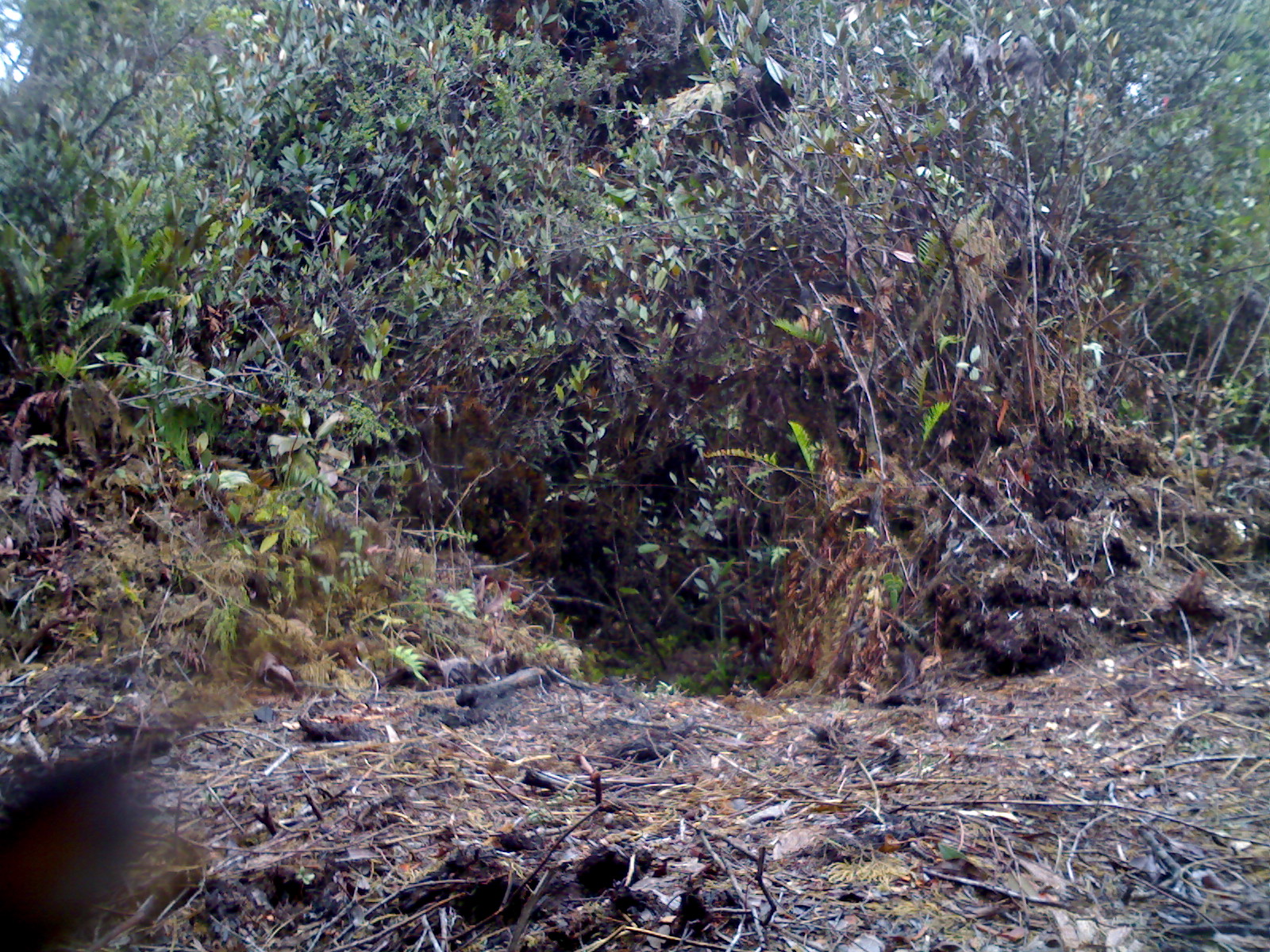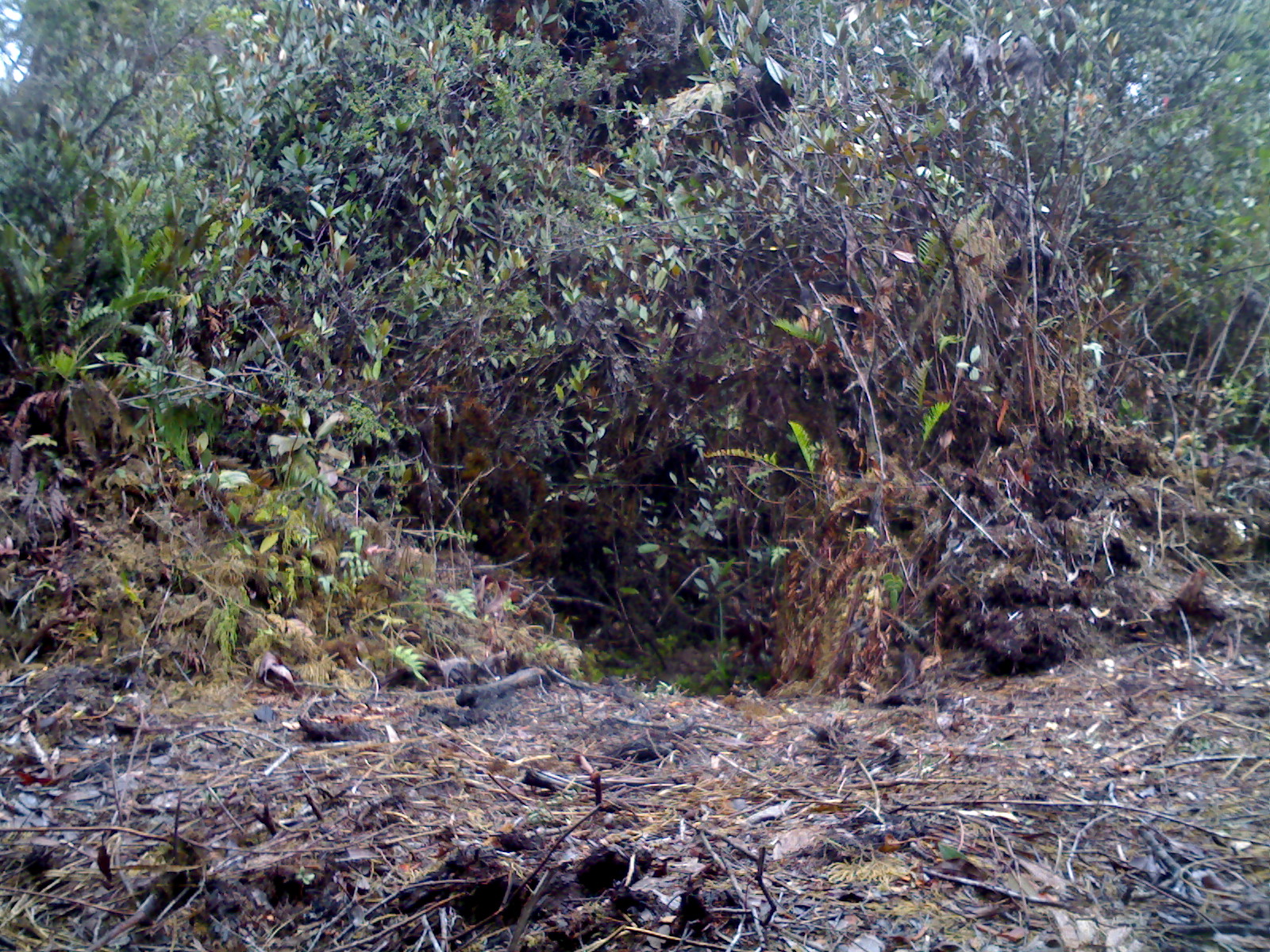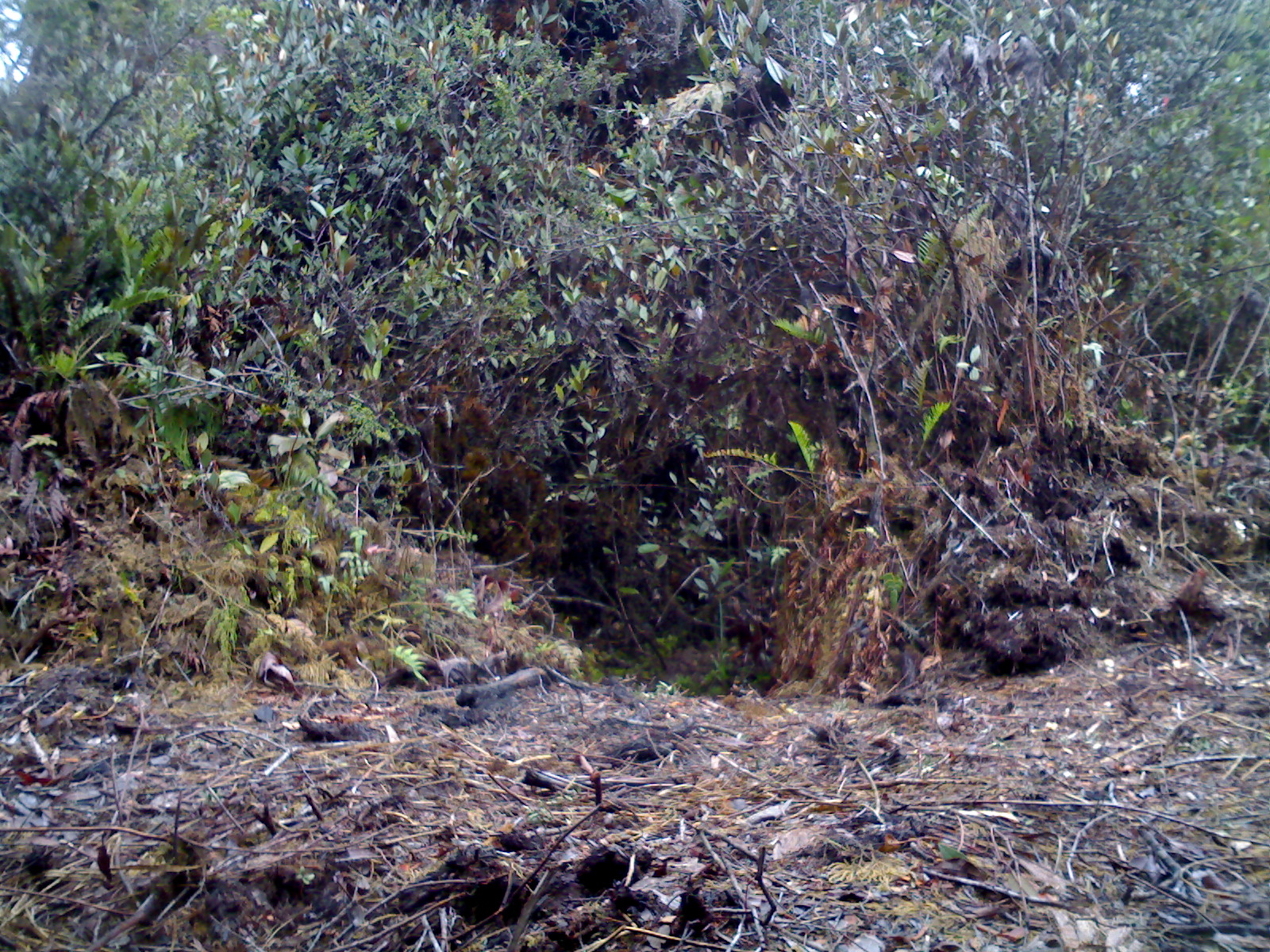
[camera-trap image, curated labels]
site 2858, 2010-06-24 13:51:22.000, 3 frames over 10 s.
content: unidentified animal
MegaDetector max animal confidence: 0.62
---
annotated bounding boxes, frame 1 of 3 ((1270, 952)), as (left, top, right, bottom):
unknown: (0, 739, 214, 950)